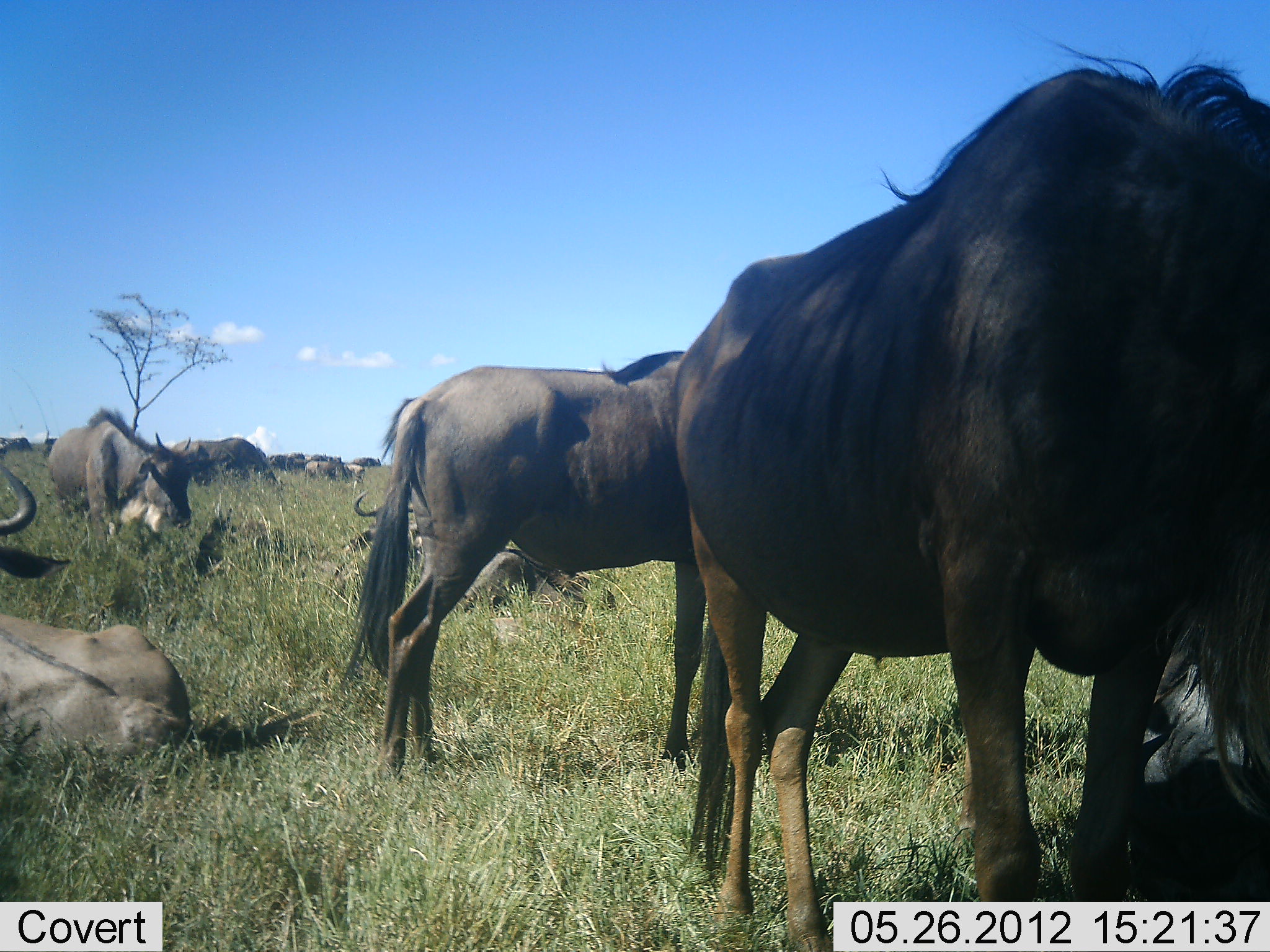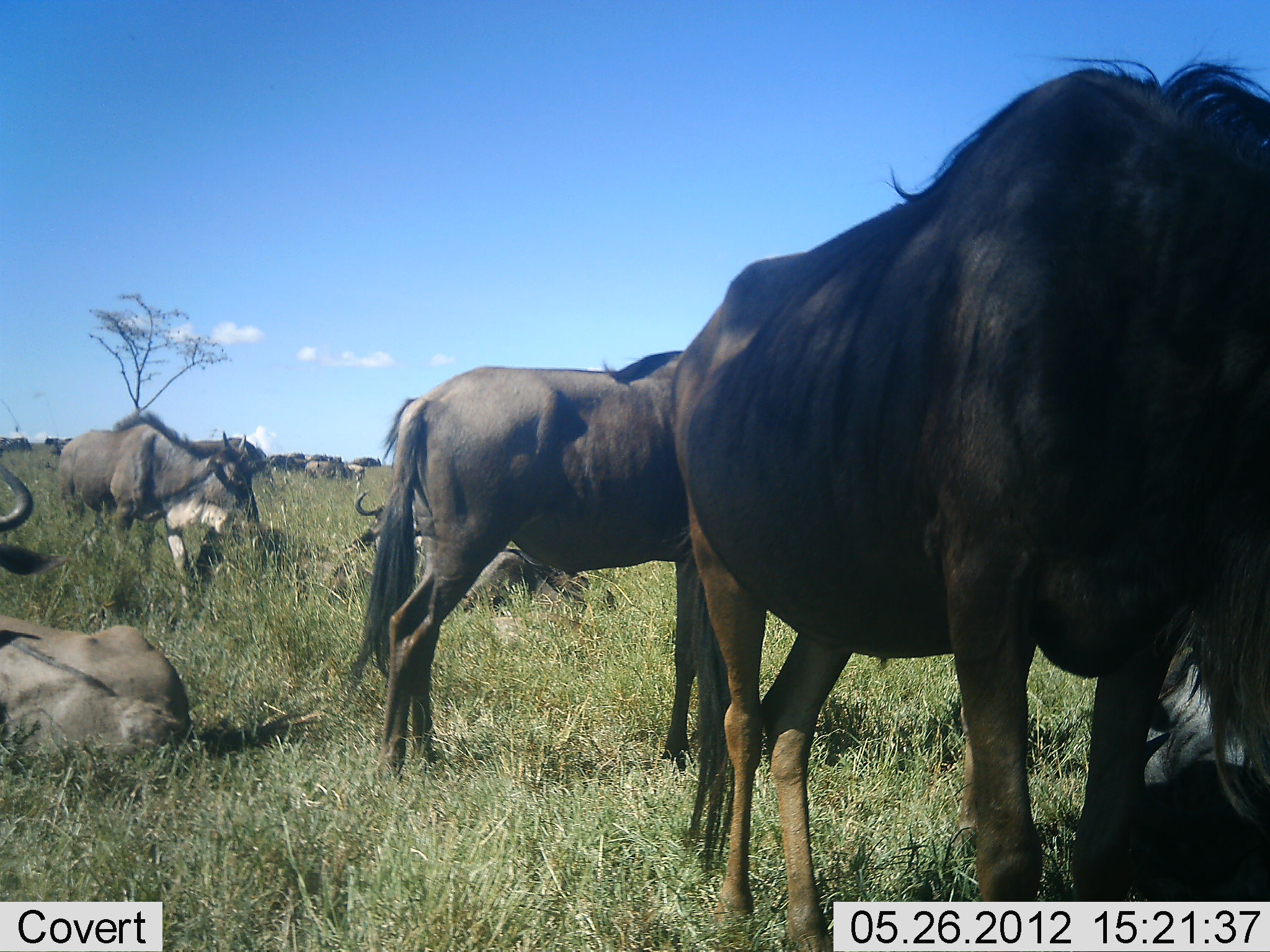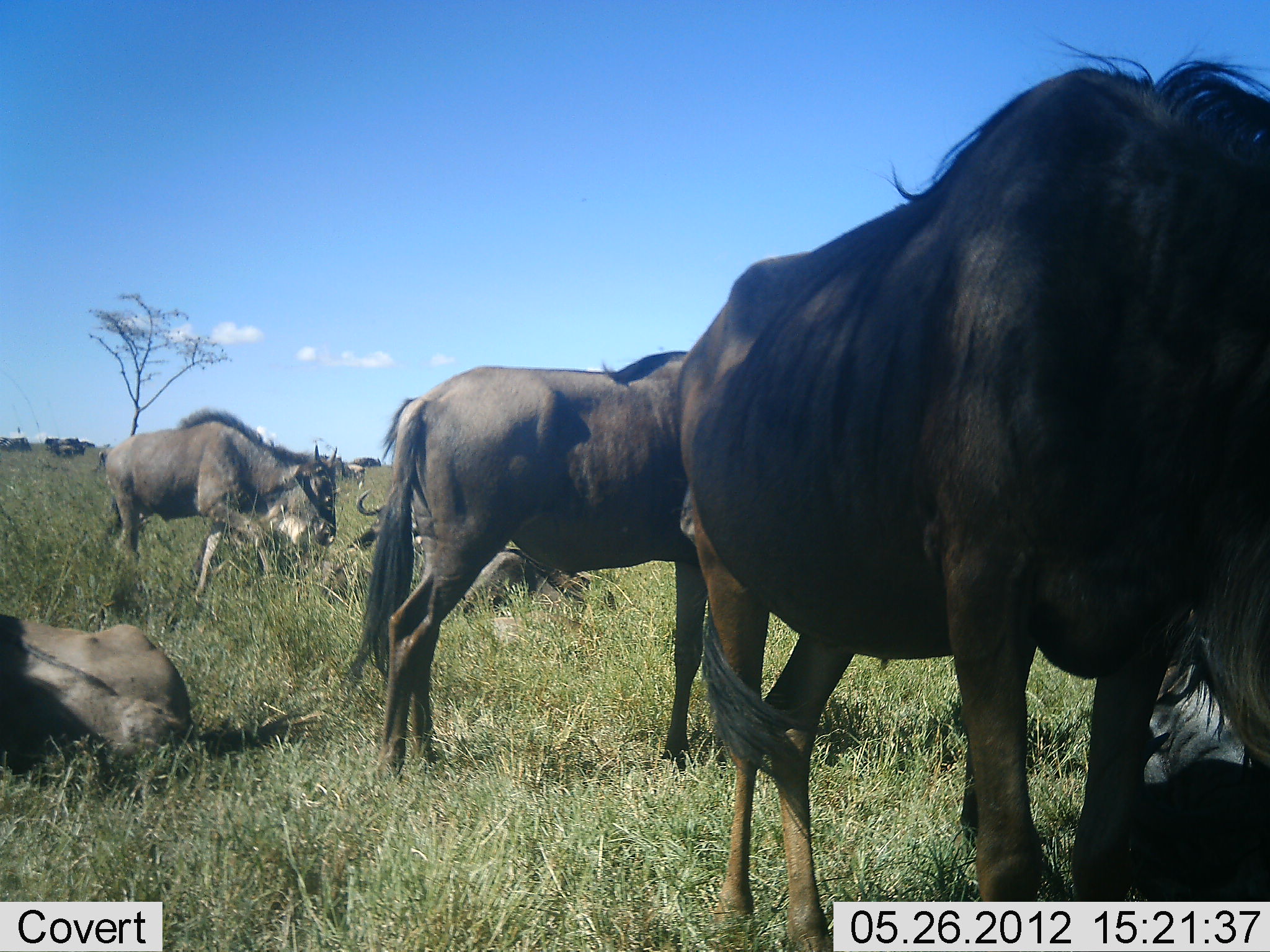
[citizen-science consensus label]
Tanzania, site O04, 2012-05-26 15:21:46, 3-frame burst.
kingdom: Animalia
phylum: Chordata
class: Mammalia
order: Artiodactyla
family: Bovidae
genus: Connochaetes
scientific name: Connochaetes taurinus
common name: blue wildebeest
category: wildebeest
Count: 8.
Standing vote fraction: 80%.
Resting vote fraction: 80%.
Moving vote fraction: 60%.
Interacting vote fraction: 0%.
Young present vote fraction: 0%.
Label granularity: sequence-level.